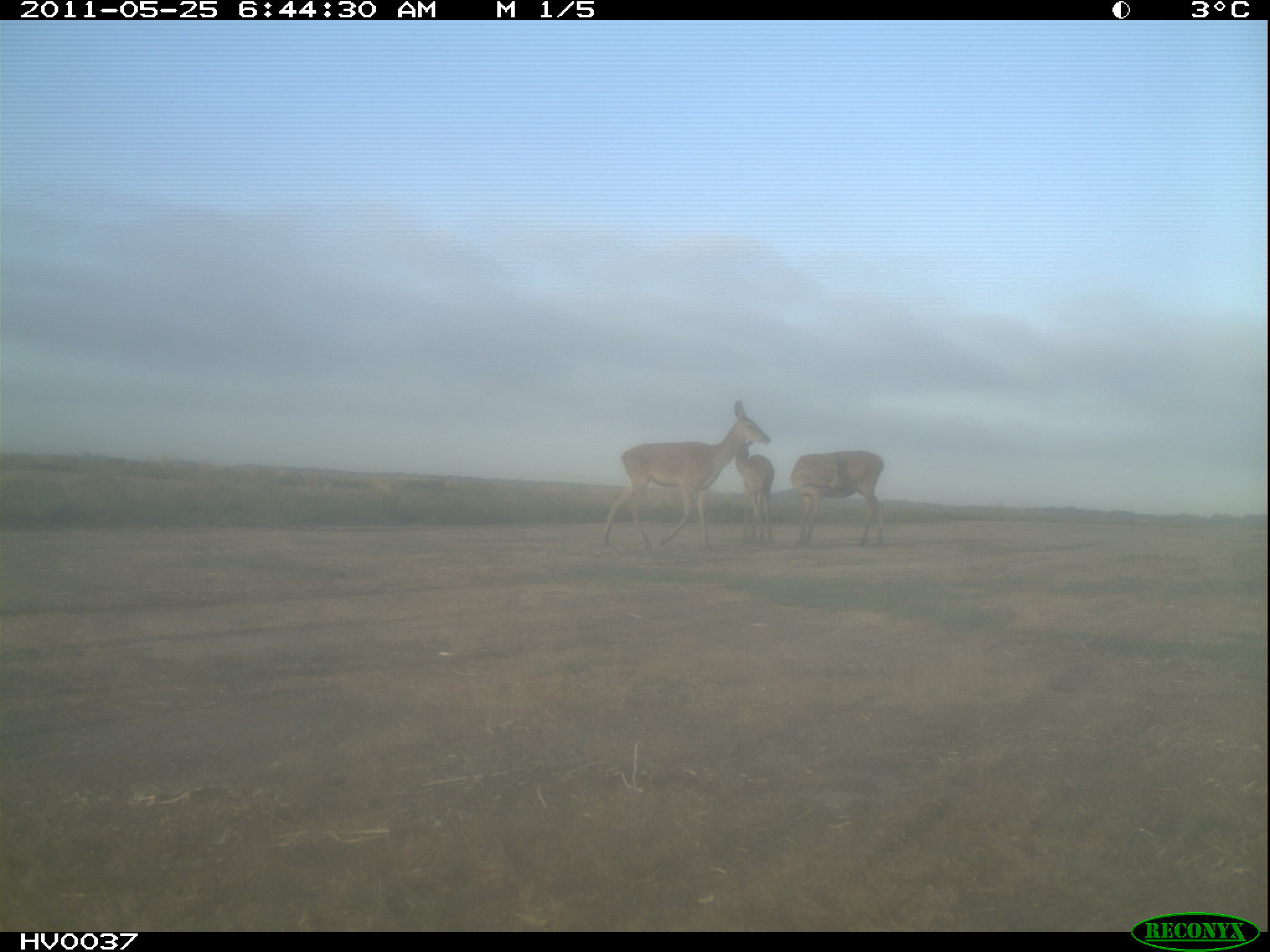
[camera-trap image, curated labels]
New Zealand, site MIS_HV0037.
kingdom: Animalia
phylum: Chordata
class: Mammalia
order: Artiodactyla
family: Cervidae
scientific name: Cervidae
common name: deer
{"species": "deer (Cervidae)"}